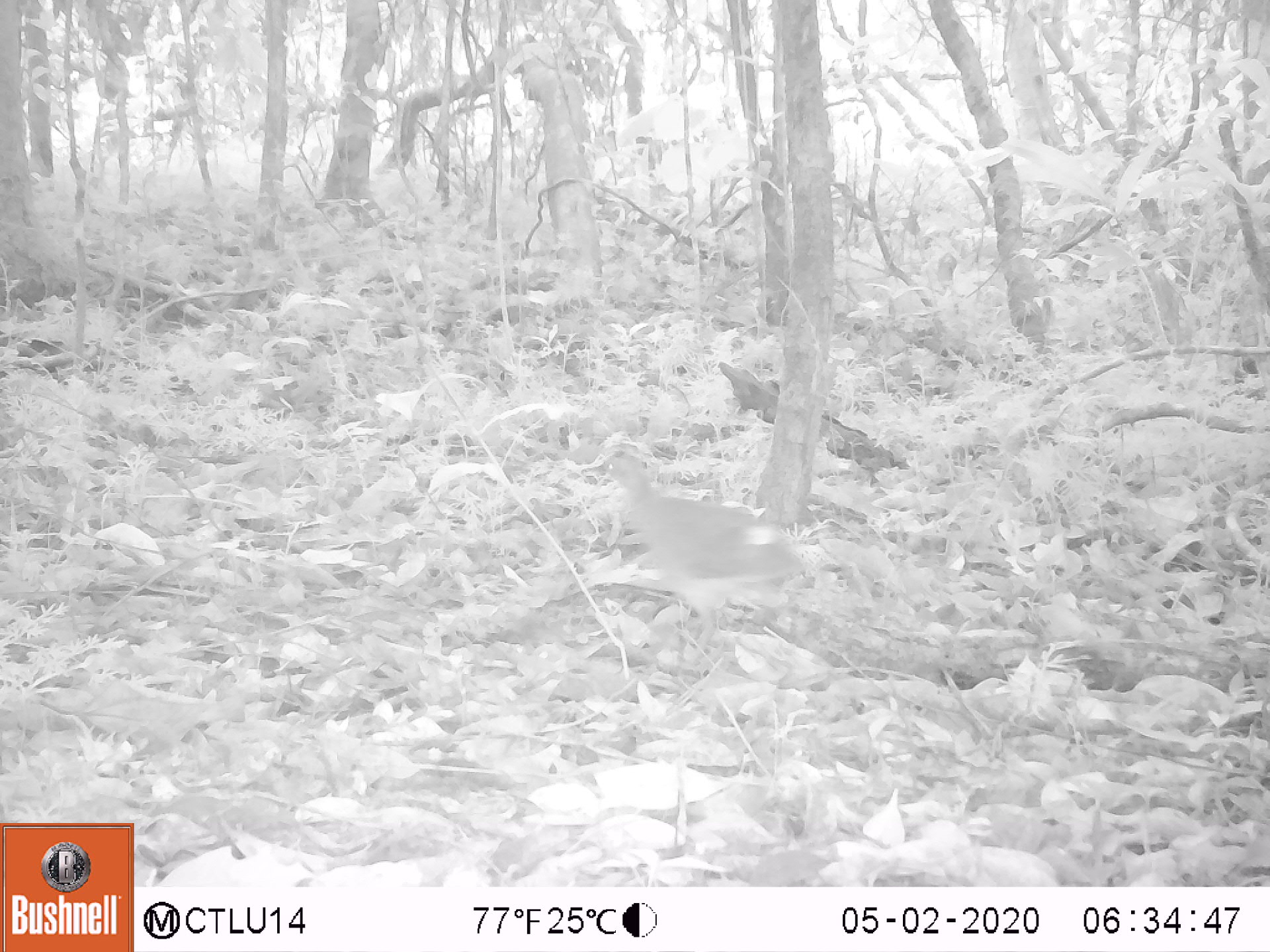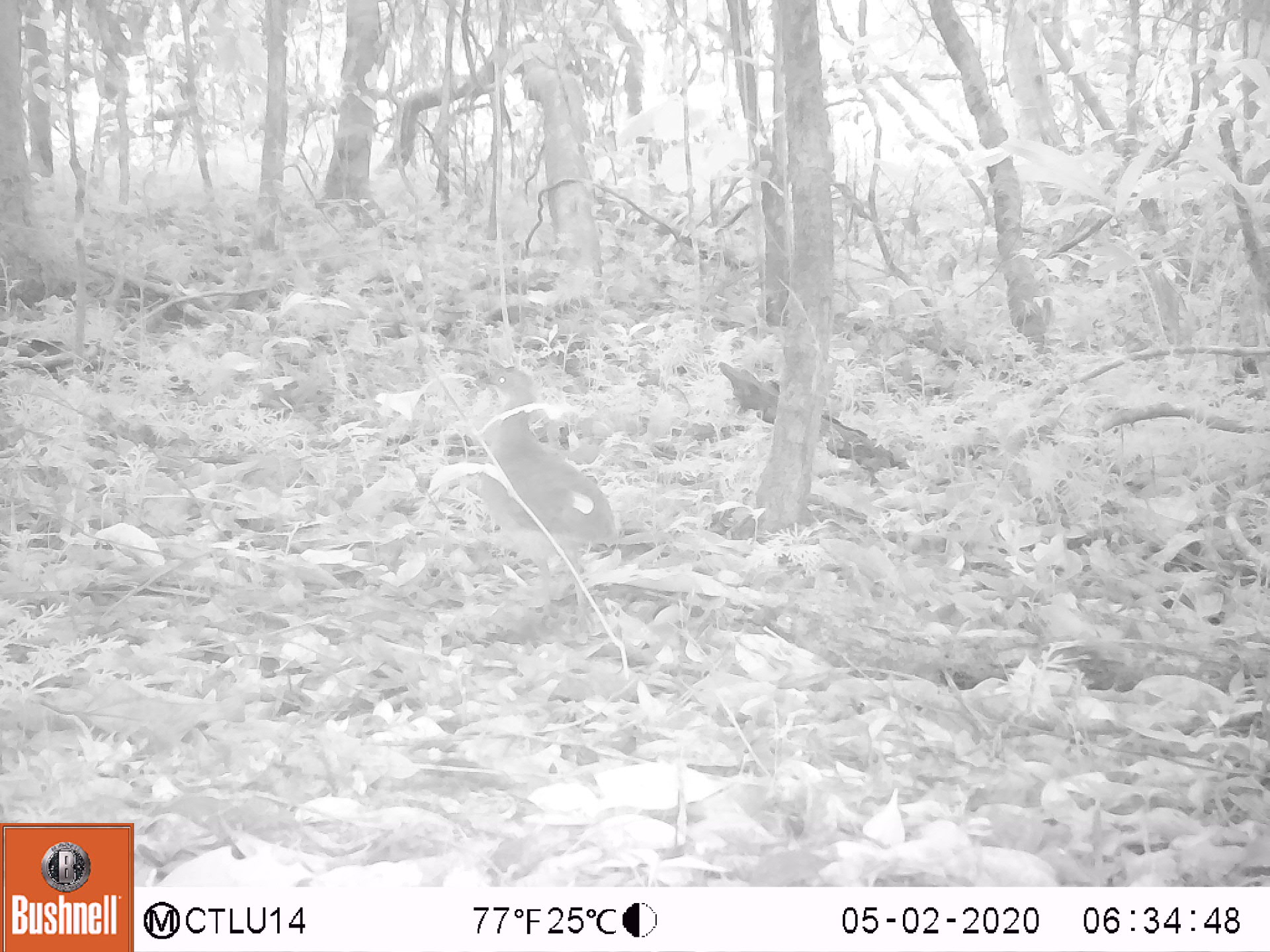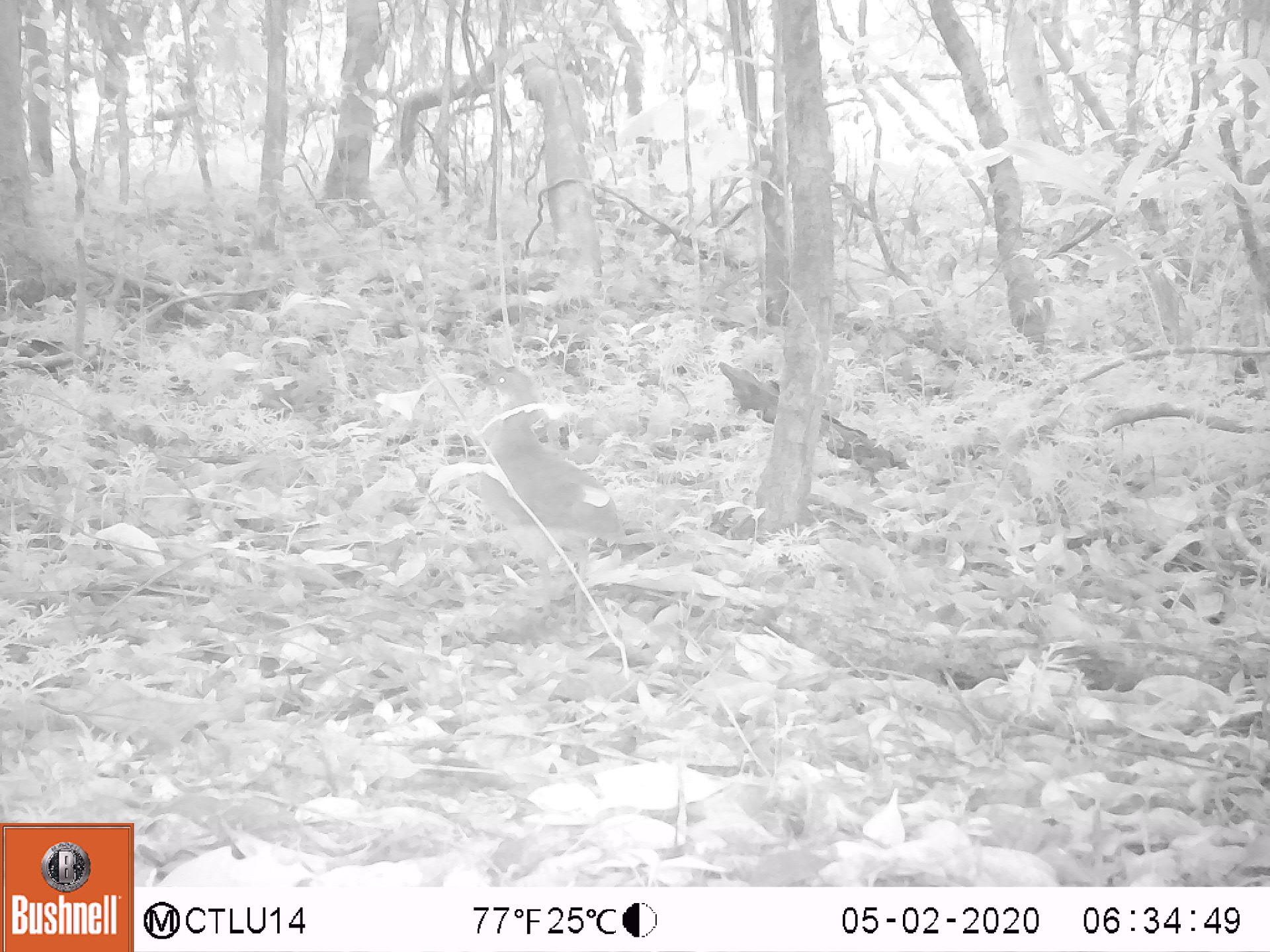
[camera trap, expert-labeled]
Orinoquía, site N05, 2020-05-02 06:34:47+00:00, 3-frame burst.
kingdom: Animalia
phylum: Chordata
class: Aves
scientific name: Aves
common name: bird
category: unknown bird